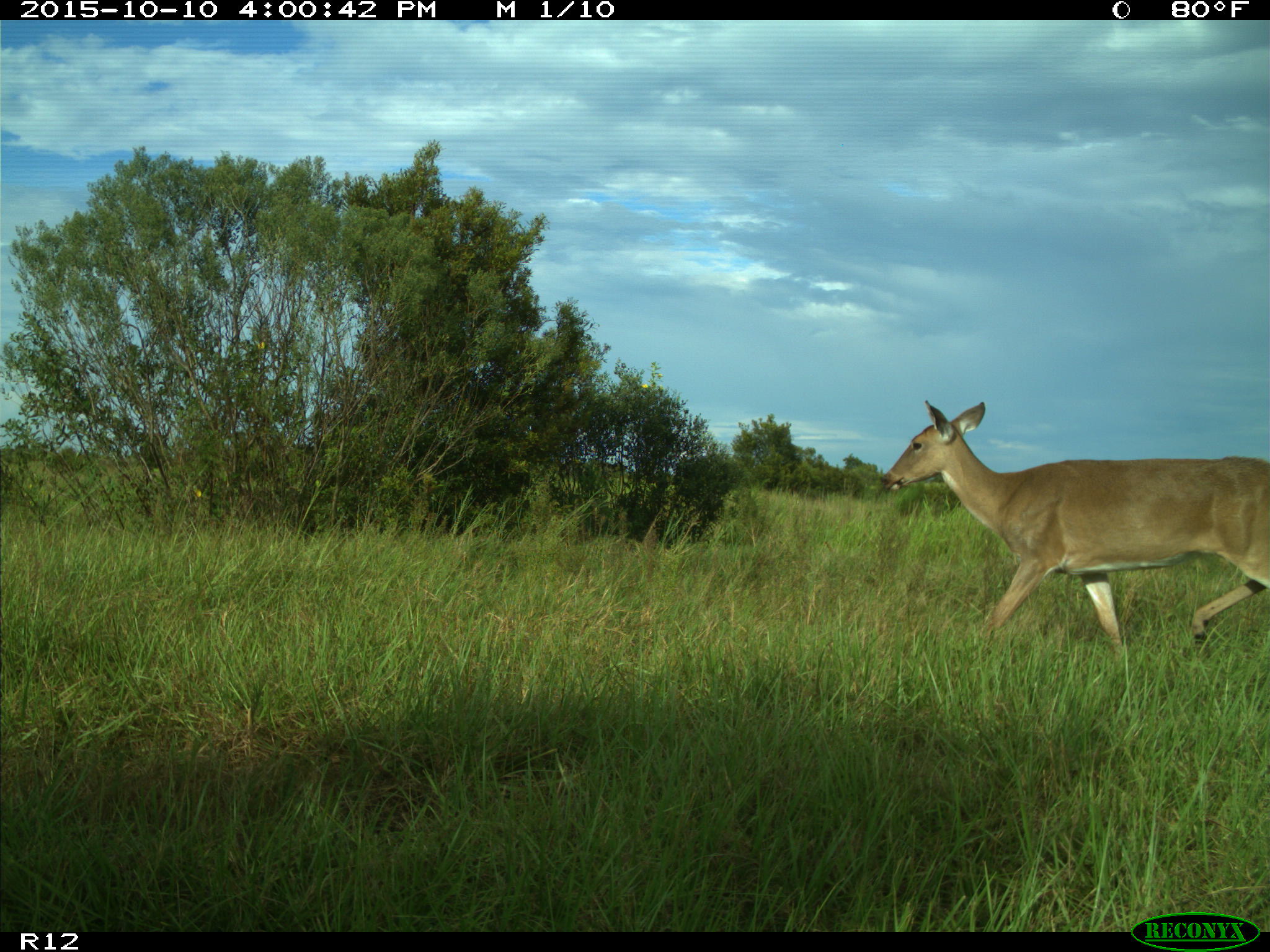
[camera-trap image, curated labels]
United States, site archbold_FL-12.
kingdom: Animalia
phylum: Chordata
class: Mammalia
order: Artiodactyla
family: Cervidae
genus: Odocoileus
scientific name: Odocoileus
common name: deer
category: unidentified deer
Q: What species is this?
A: Unidentified deer (deer) (Odocoileus).